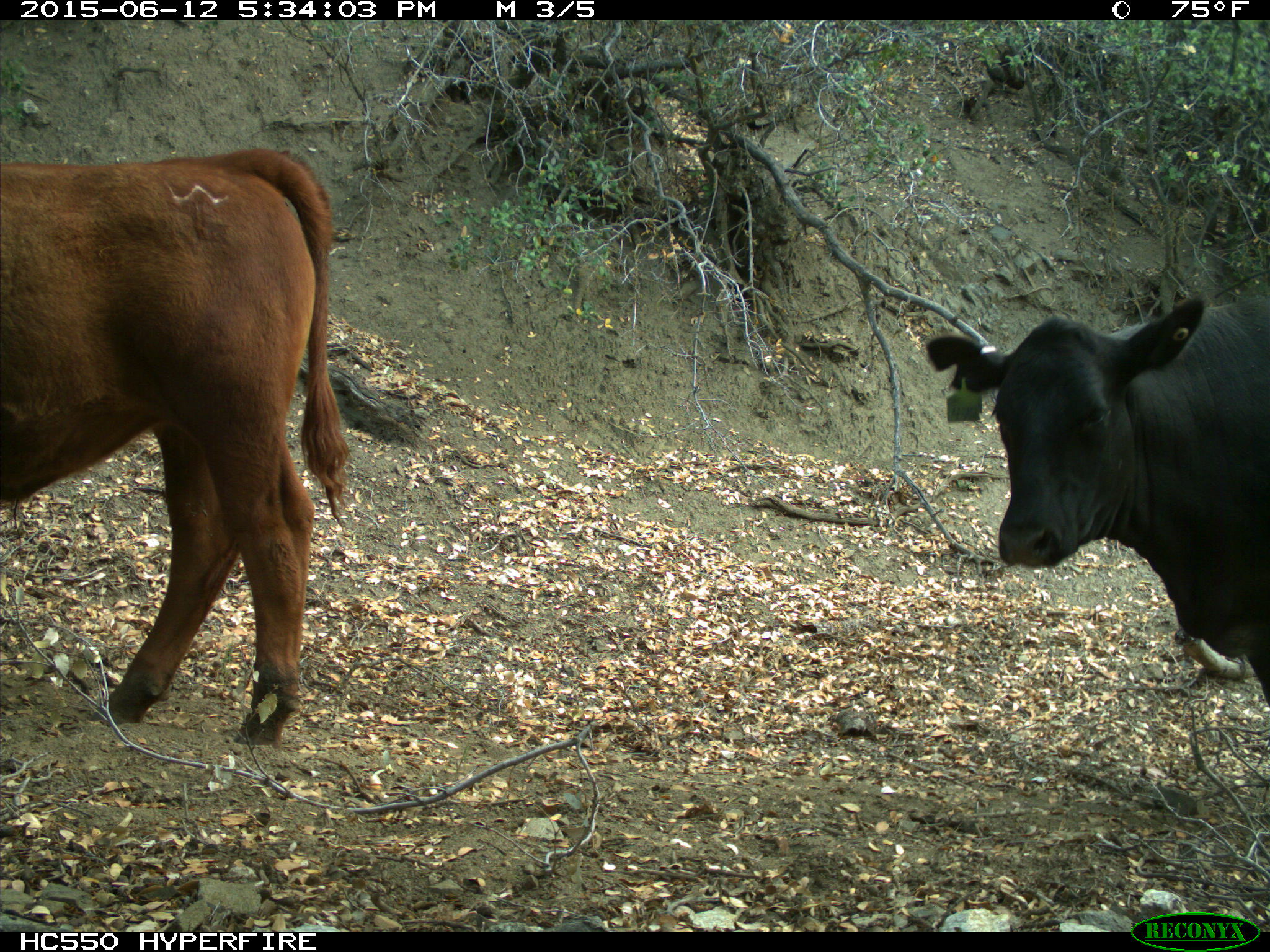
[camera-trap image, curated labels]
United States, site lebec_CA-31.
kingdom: Animalia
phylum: Chordata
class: Mammalia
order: Artiodactyla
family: Bovidae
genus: Bos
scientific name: Bos taurus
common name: domestic cow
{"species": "Bos taurus (domestic cow)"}